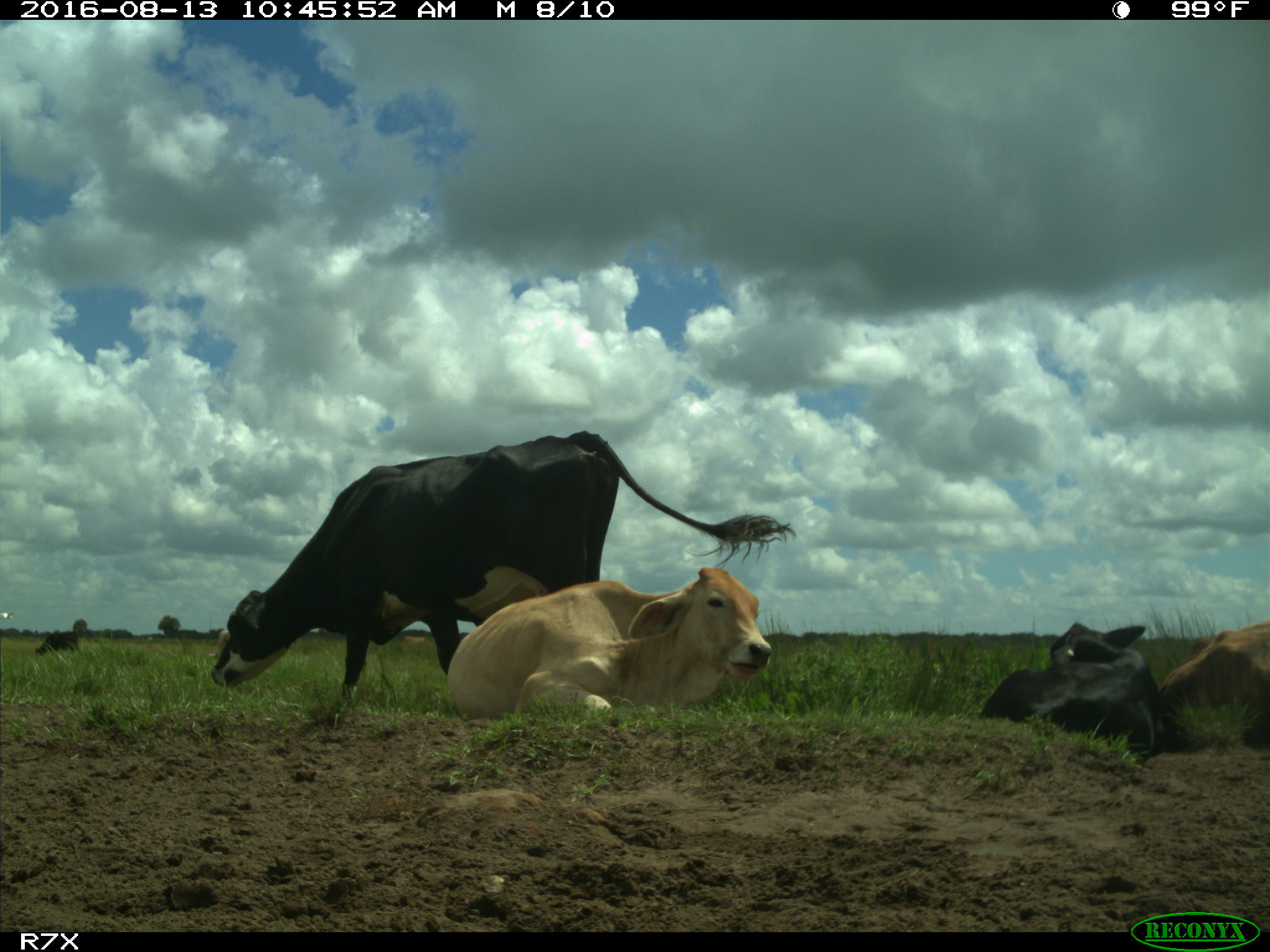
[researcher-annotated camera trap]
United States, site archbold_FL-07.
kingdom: Animalia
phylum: Chordata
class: Mammalia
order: Artiodactyla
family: Bovidae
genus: Bos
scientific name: Bos taurus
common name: domestic cow